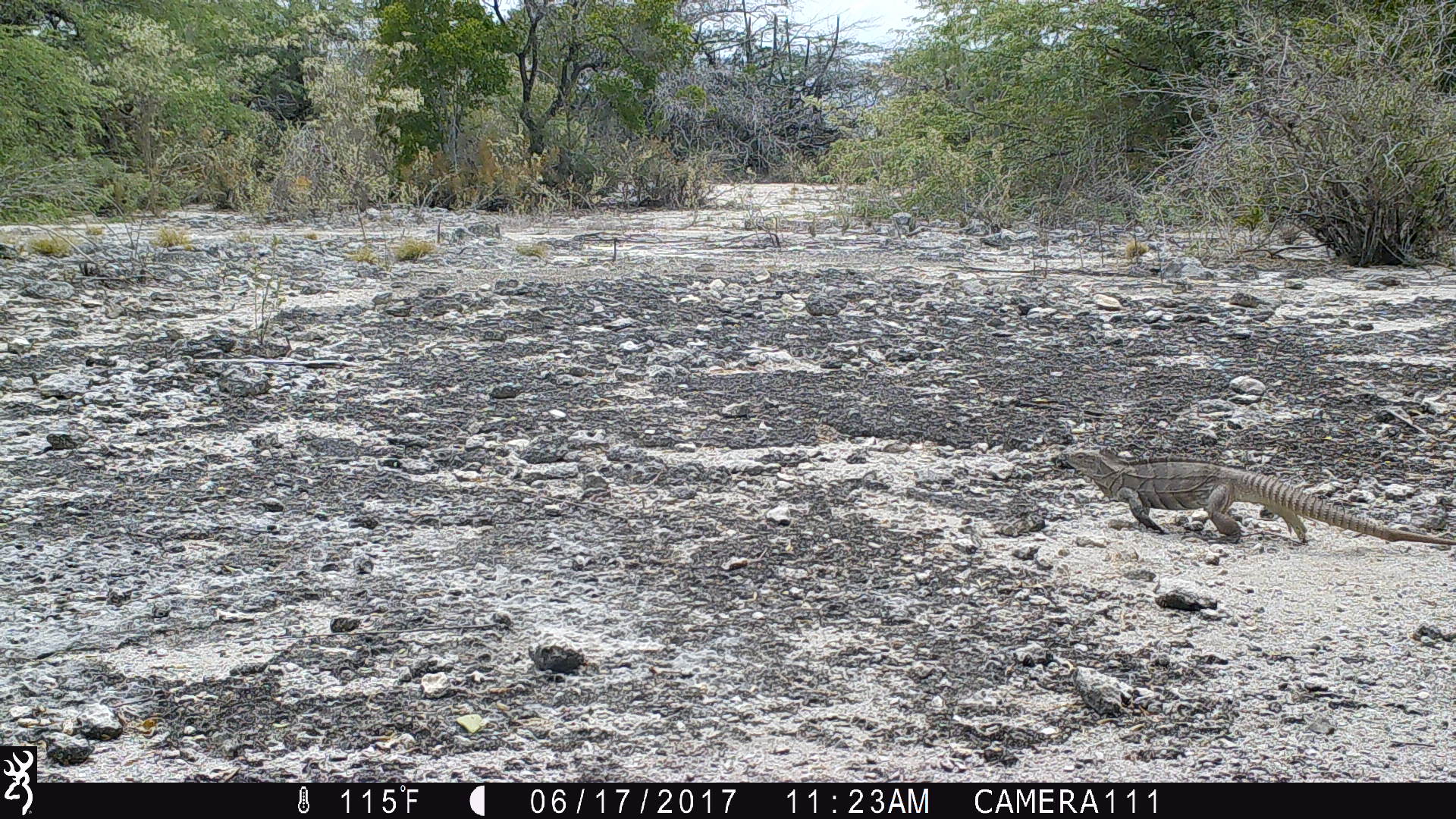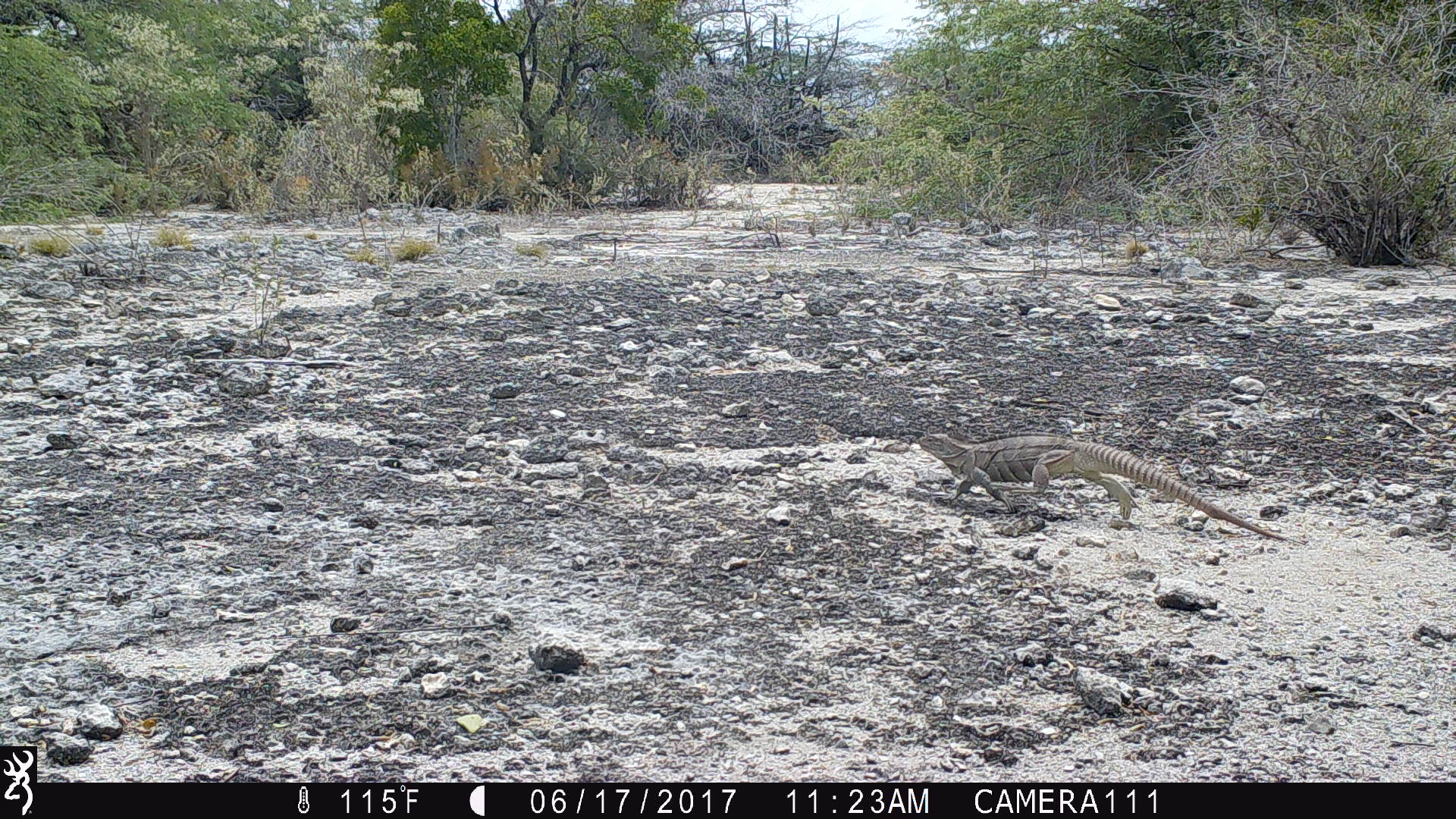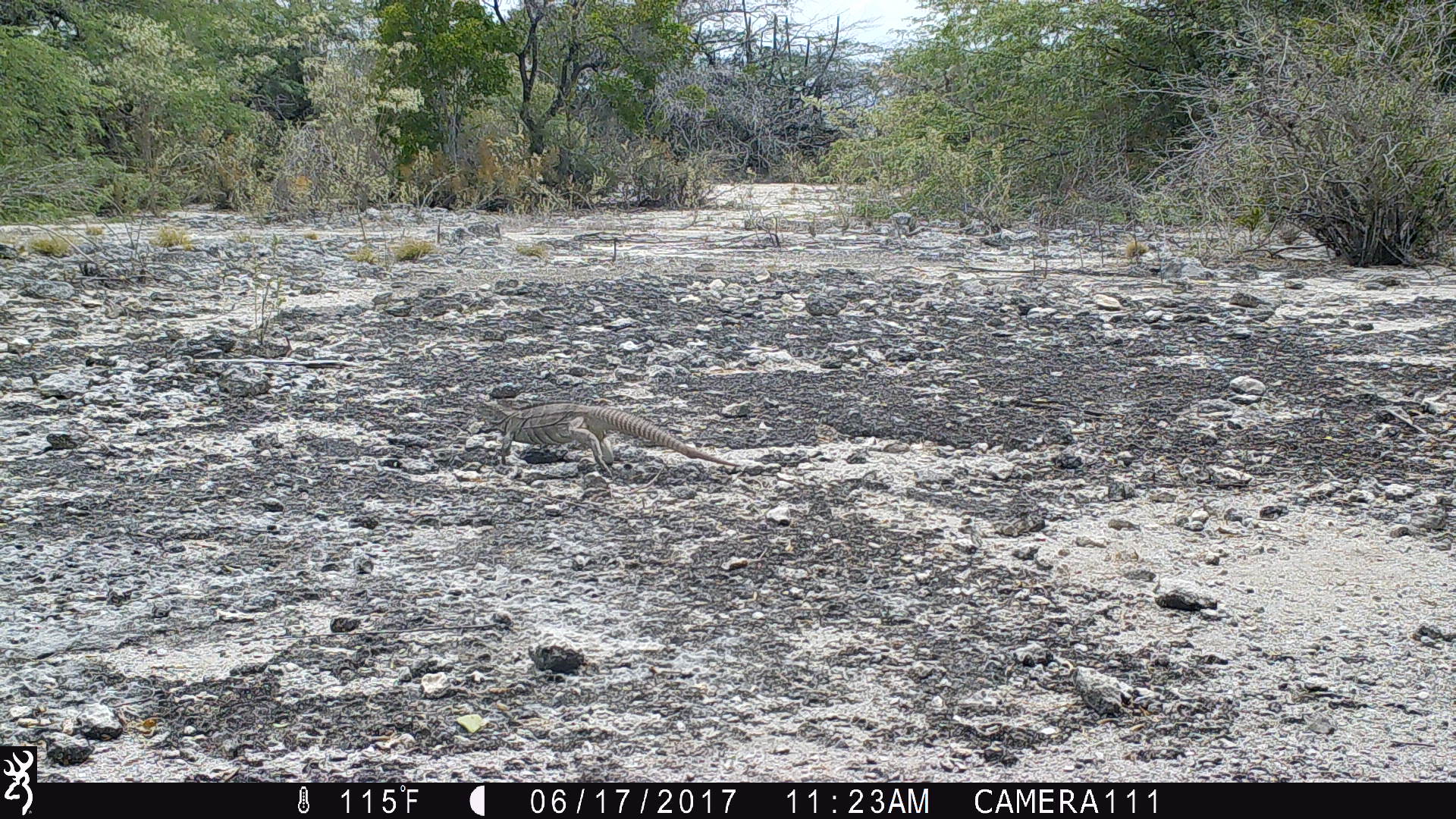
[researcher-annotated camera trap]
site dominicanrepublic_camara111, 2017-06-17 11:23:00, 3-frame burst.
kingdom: Animalia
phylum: Chordata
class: Reptilia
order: Squamata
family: Iguanidae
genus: Iguana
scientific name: Iguana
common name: typical iguanas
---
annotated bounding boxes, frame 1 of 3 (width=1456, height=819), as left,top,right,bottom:
iguana: 1052,446,1456,547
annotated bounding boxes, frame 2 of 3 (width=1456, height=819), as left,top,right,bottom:
iguana: 917,427,1288,539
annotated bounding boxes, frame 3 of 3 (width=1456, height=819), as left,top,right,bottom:
iguana: 479,394,739,480